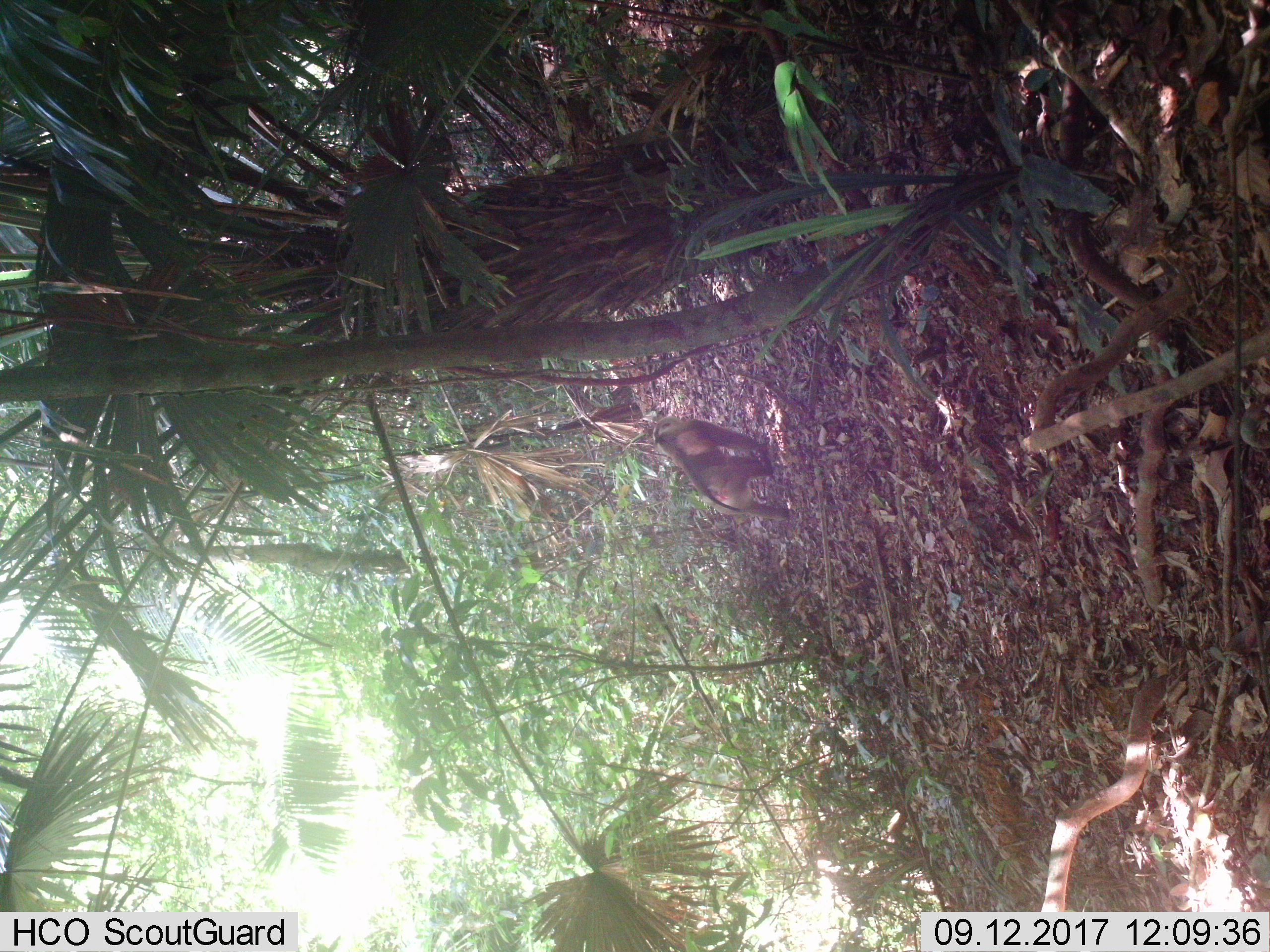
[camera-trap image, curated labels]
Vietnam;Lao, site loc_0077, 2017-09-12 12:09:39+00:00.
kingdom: Animalia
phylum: Chordata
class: Mammalia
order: Primates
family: Cercopithecidae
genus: Macaca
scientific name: Macaca nemestrina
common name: pig-tailed macaque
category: pig tailed macaque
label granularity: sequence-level